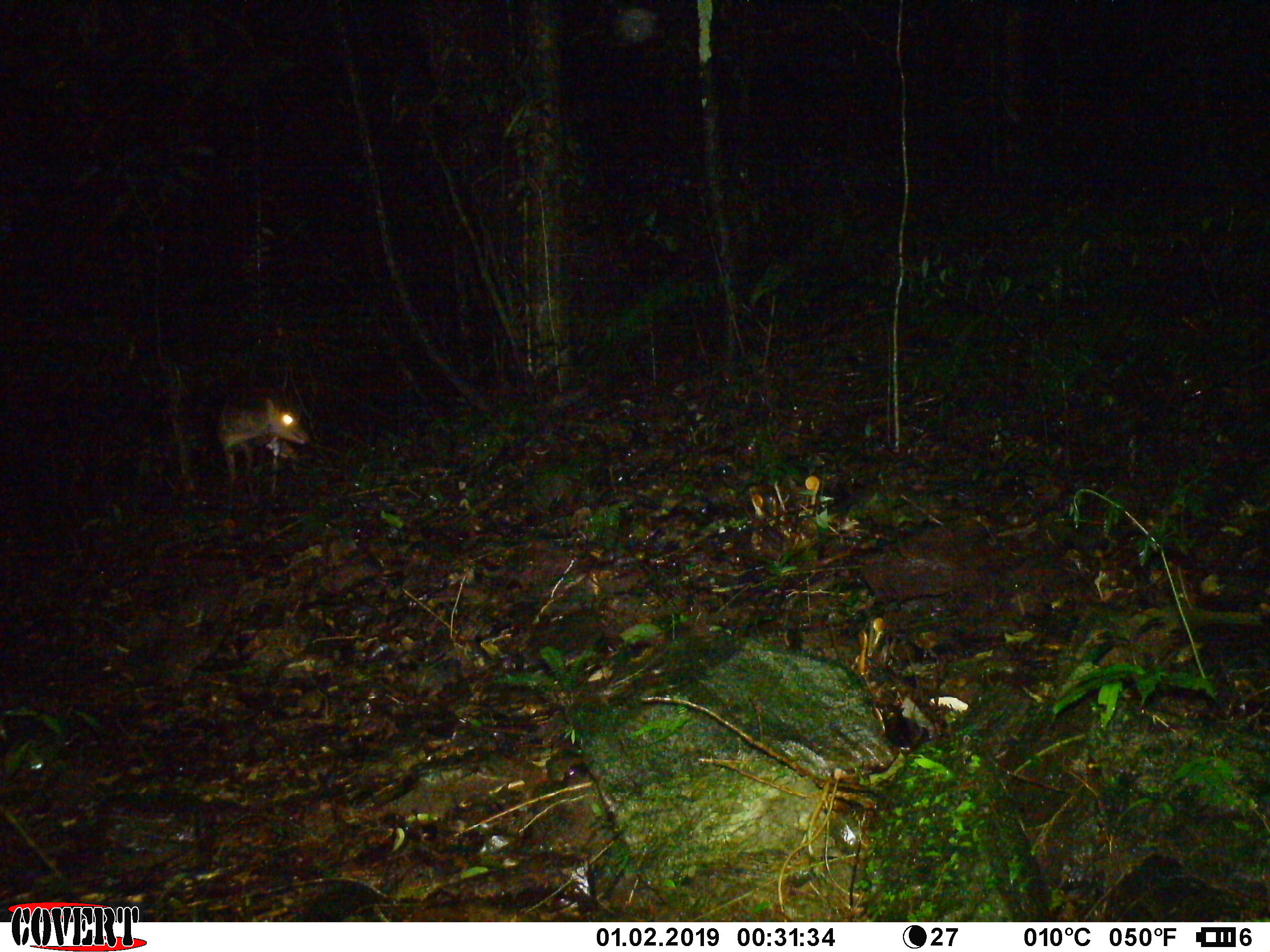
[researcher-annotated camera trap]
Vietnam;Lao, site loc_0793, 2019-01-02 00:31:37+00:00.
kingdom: Animalia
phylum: Chordata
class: Mammalia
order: Artiodactyla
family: Cervidae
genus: Muntiacus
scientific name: Muntiacus rooseveltorum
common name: roosevelt's muntjac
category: roosevelts muntjac group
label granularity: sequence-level